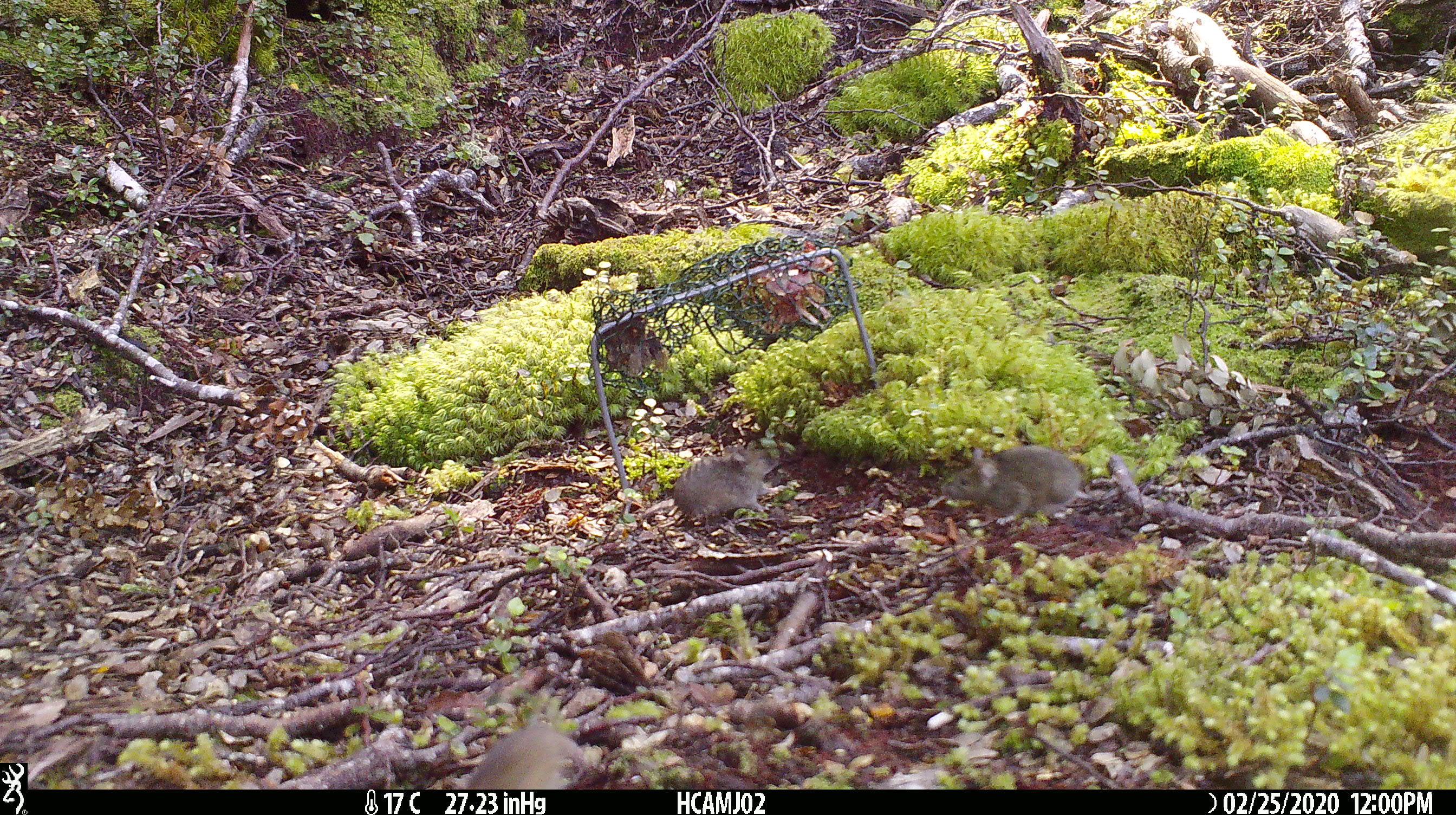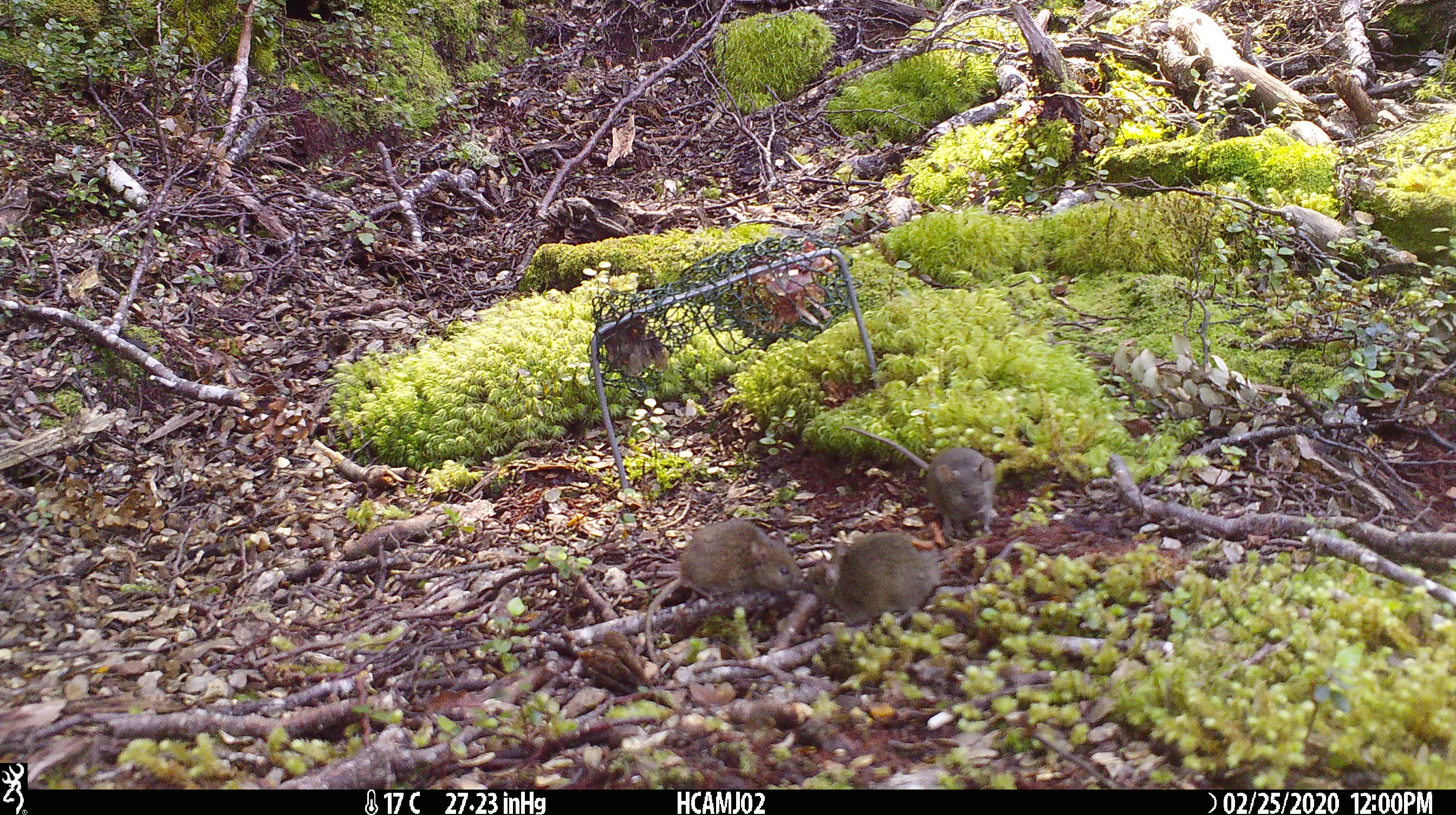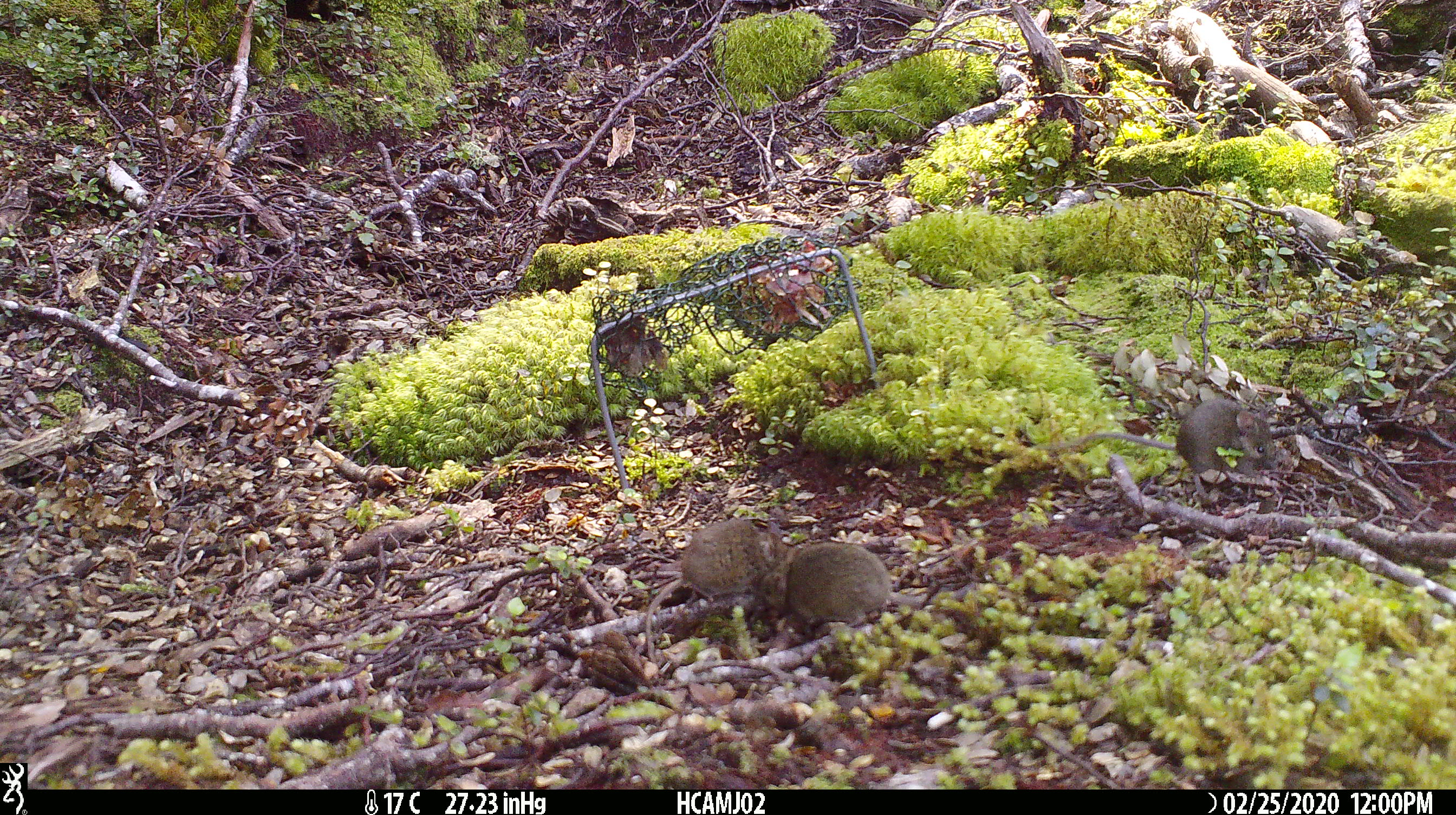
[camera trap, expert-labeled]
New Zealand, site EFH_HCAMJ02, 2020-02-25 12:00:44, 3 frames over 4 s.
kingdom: Animalia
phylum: Chordata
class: Mammalia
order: Rodentia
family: Muridae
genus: Mus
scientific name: Mus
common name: mouse